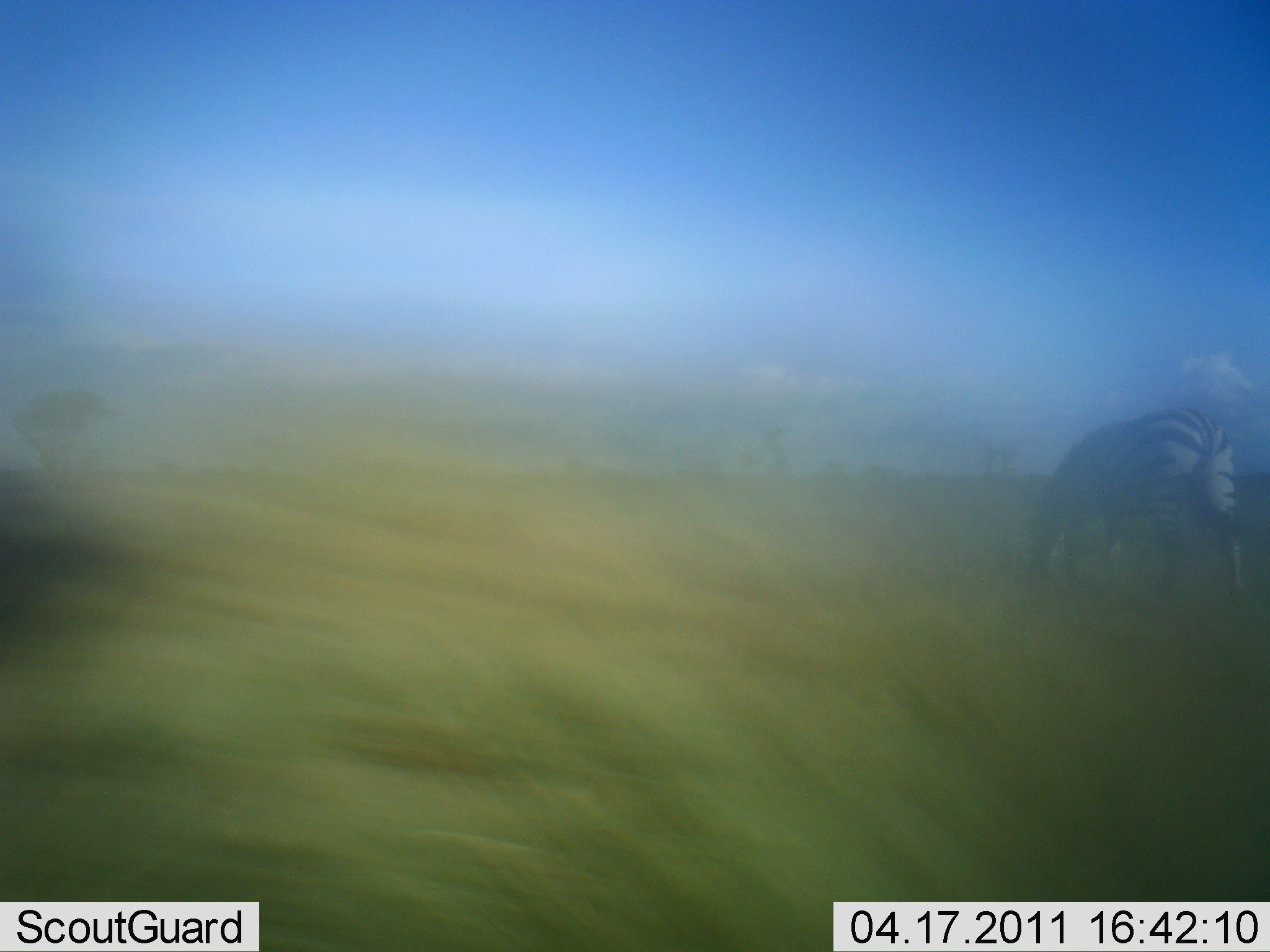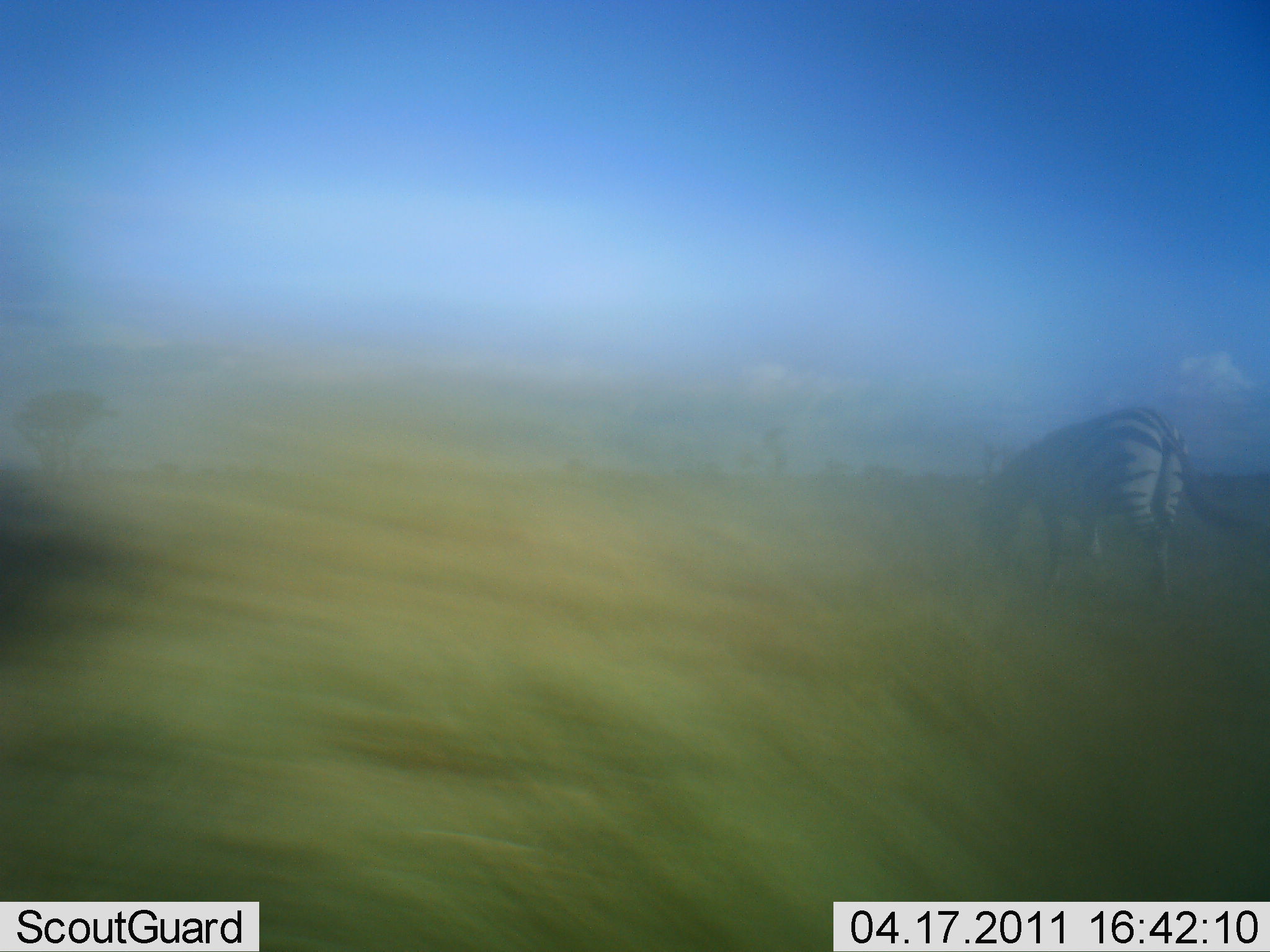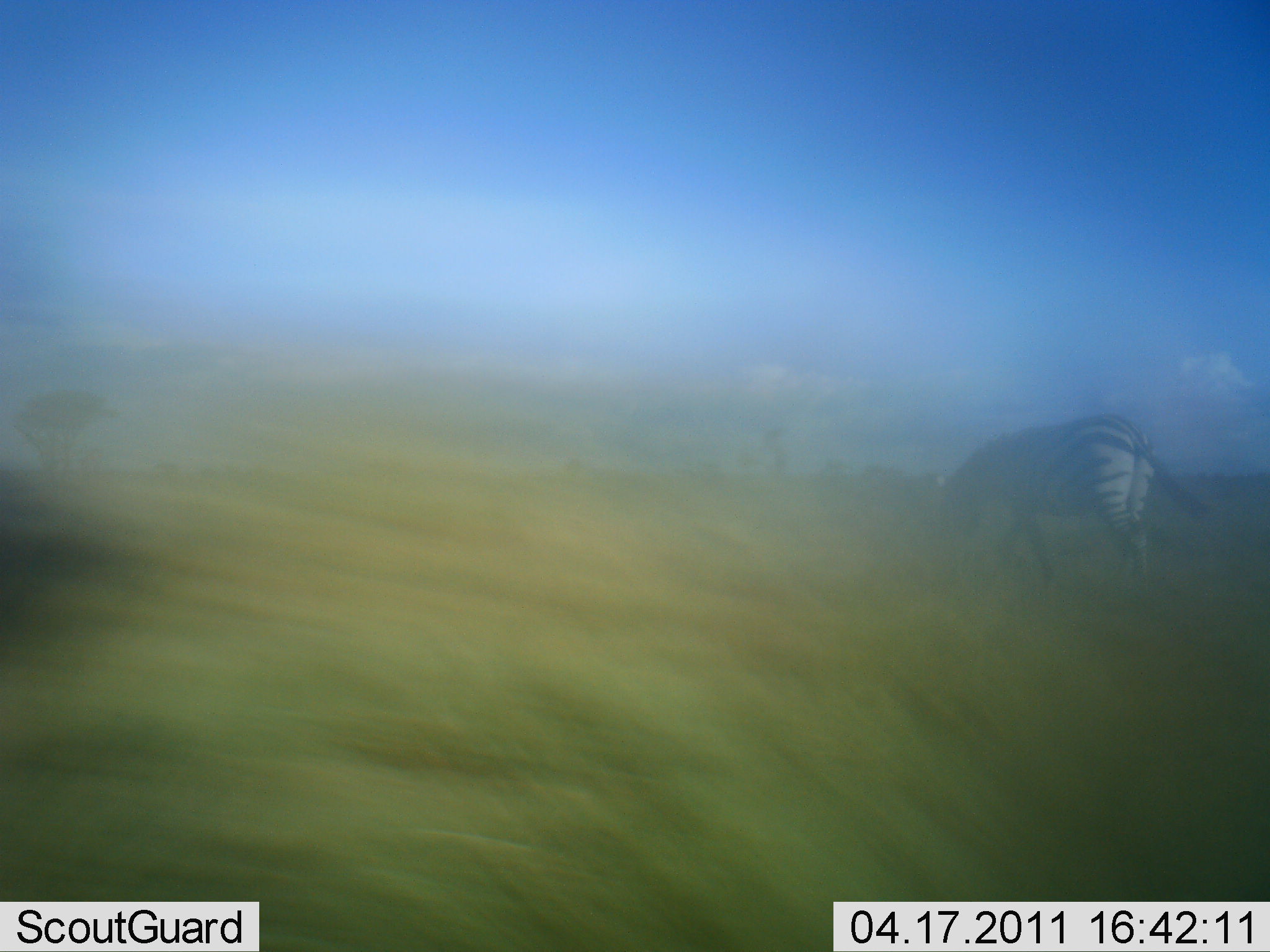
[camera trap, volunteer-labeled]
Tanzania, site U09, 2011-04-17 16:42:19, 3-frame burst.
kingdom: Animalia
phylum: Chordata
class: Mammalia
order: Perissodactyla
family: Equidae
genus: Equus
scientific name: Equus quagga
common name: plains zebra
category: zebra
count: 1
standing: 30%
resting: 10%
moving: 50%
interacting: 0%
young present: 0%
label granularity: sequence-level